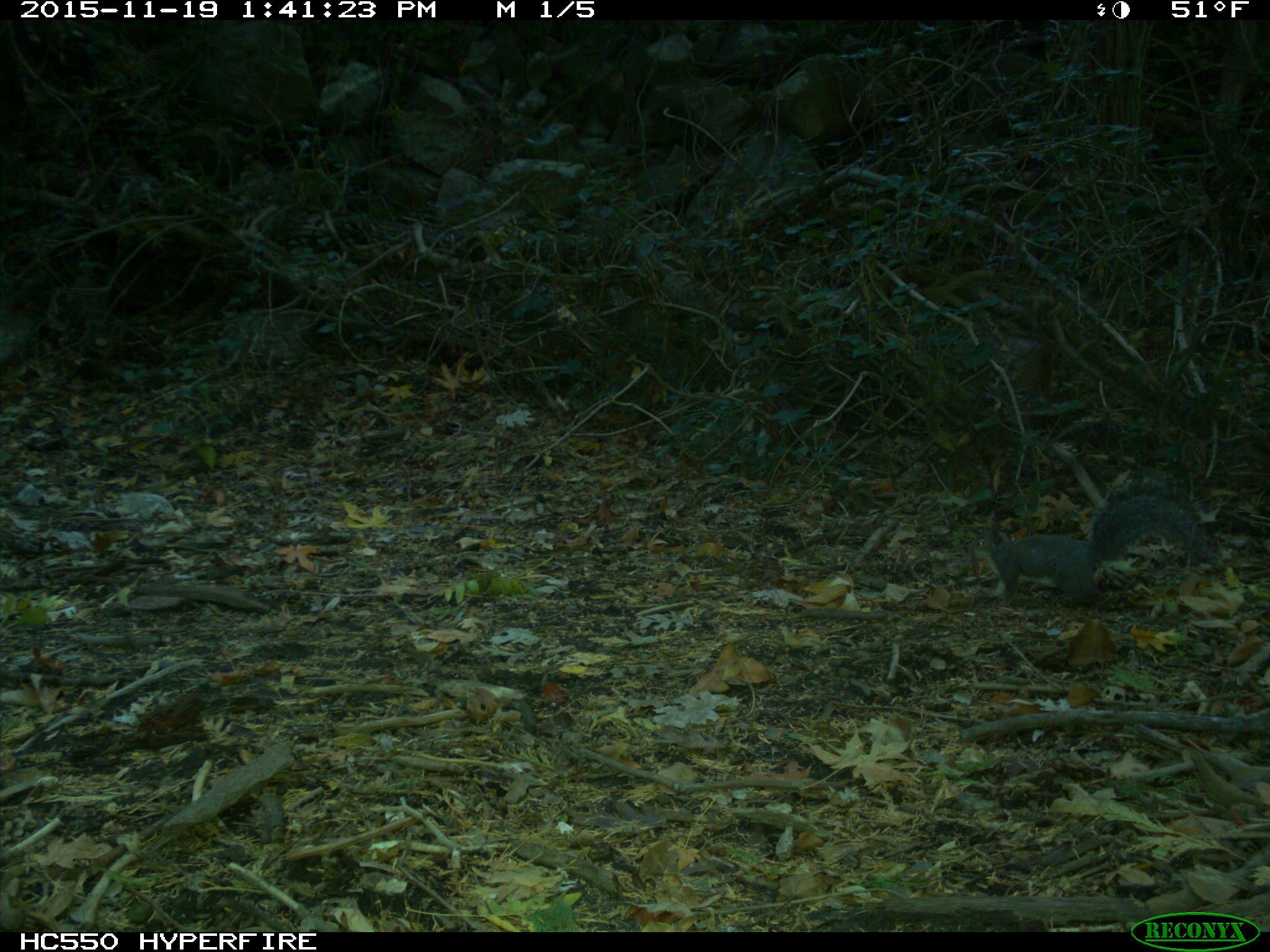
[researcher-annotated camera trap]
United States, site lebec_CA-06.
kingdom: Animalia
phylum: Chordata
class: Mammalia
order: Rodentia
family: Sciuridae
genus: Sciurus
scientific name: Sciurus carolinensis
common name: eastern gray squirrel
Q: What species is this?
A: Sciurus carolinensis (eastern gray squirrel).